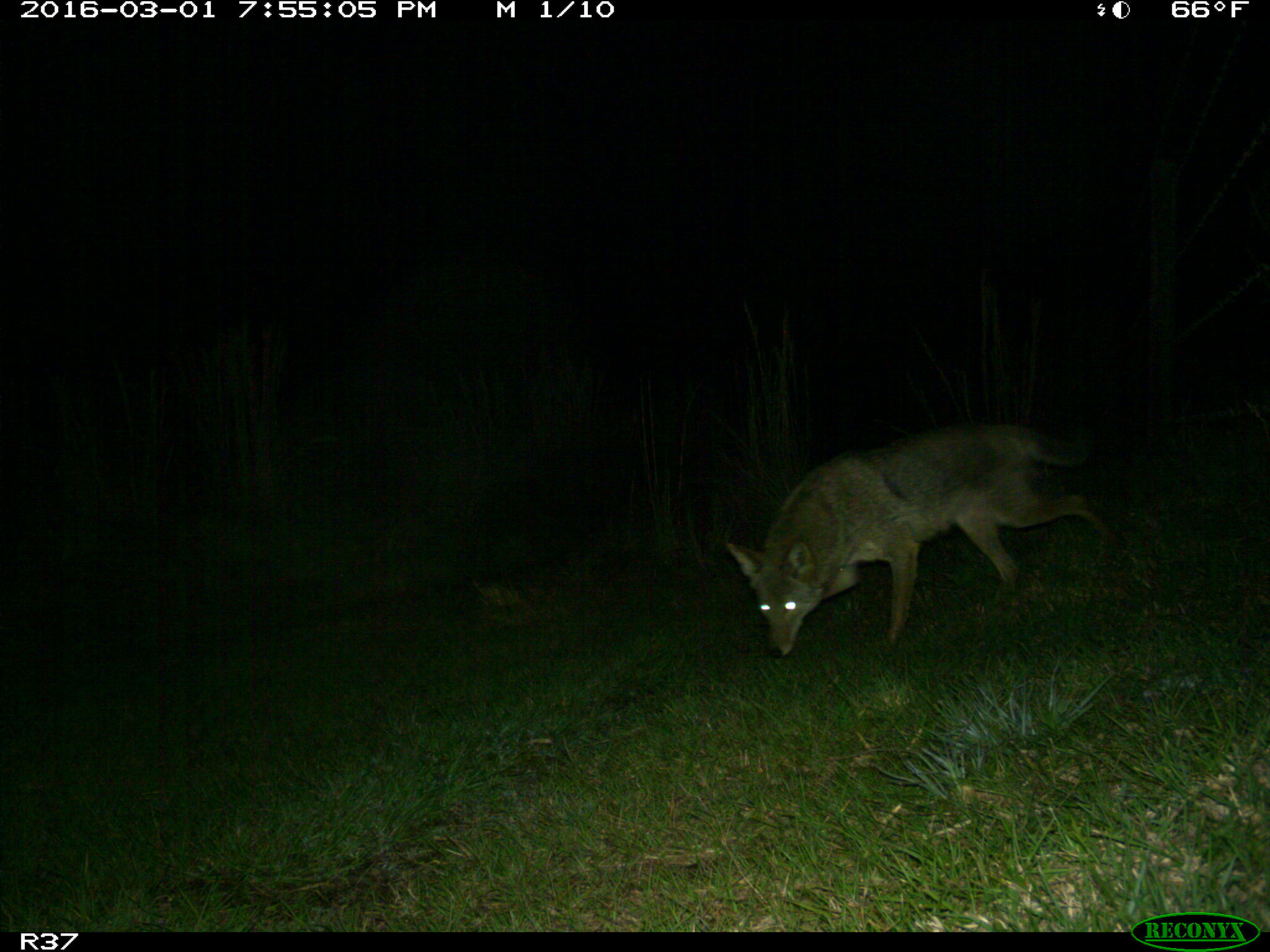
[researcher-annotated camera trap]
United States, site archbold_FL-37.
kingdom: Animalia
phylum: Chordata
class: Mammalia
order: Carnivora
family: Canidae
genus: Canis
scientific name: Canis latrans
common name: coyote